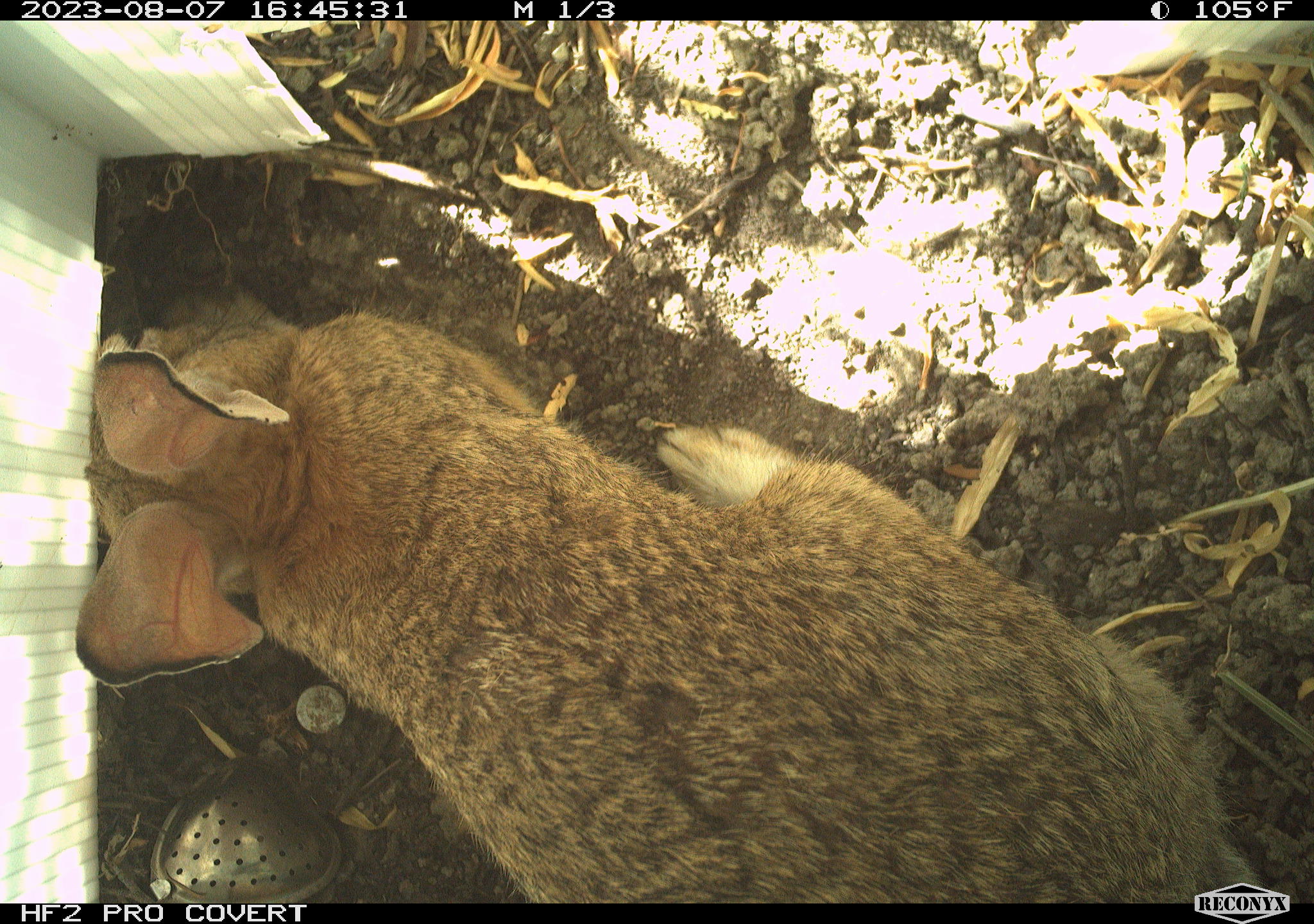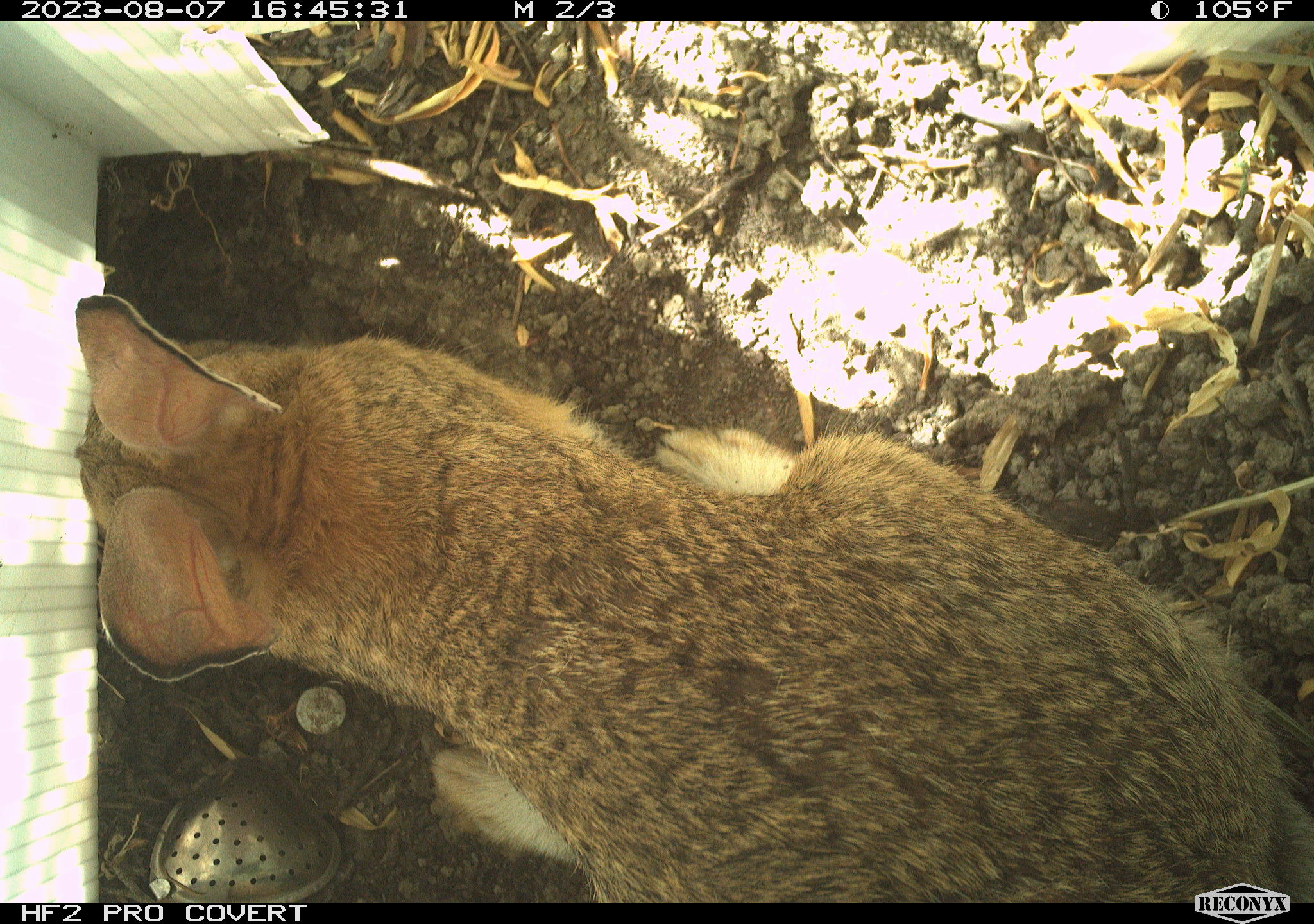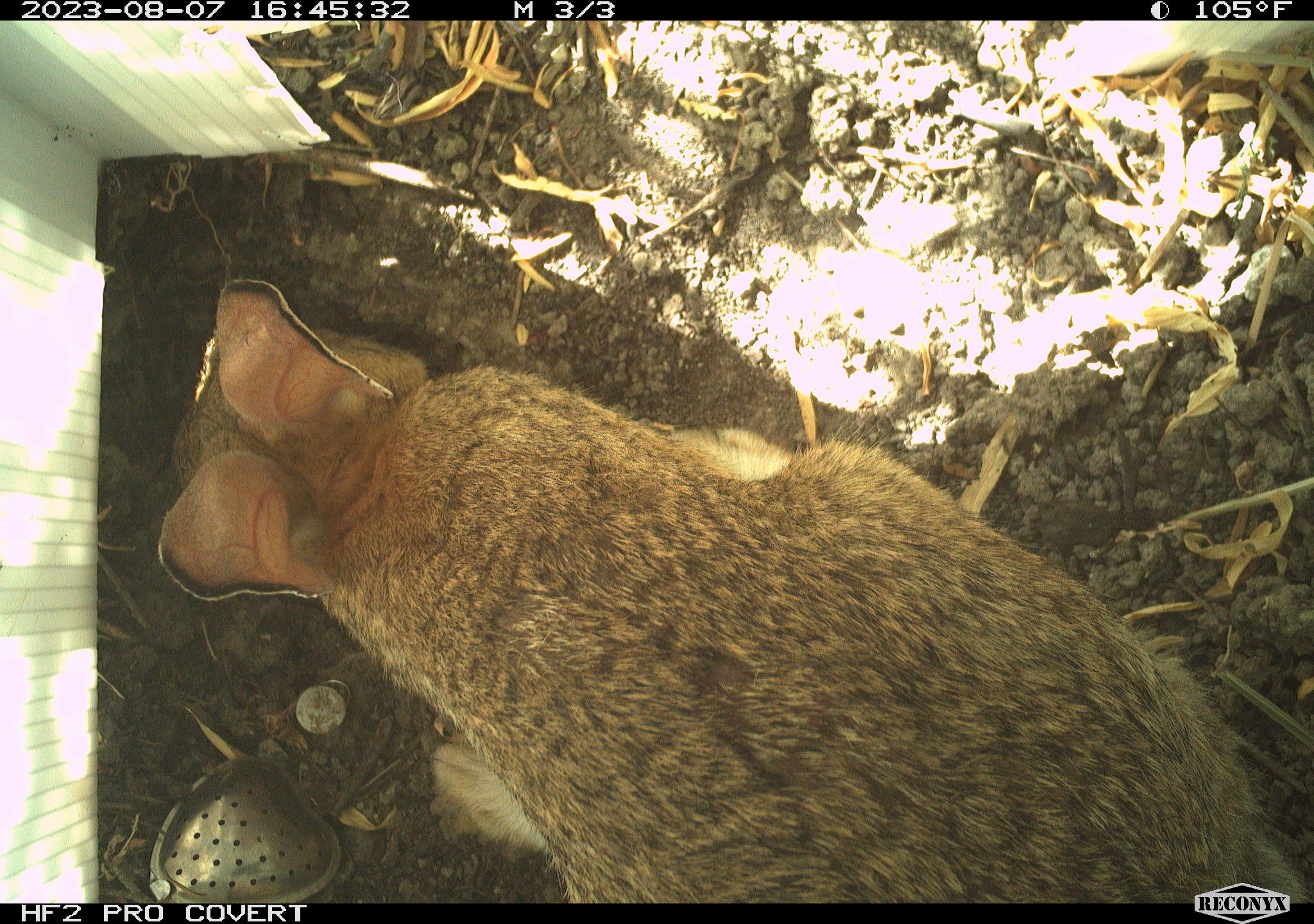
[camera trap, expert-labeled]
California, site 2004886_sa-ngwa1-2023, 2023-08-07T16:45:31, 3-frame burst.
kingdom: Animalia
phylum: Chordata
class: Mammalia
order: Lagomorpha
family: Leporidae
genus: Sylvilagus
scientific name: Sylvilagus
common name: cottontail rabbits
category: sylvilagus species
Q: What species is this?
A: Sylvilagus species (cottontail rabbits) (Sylvilagus).